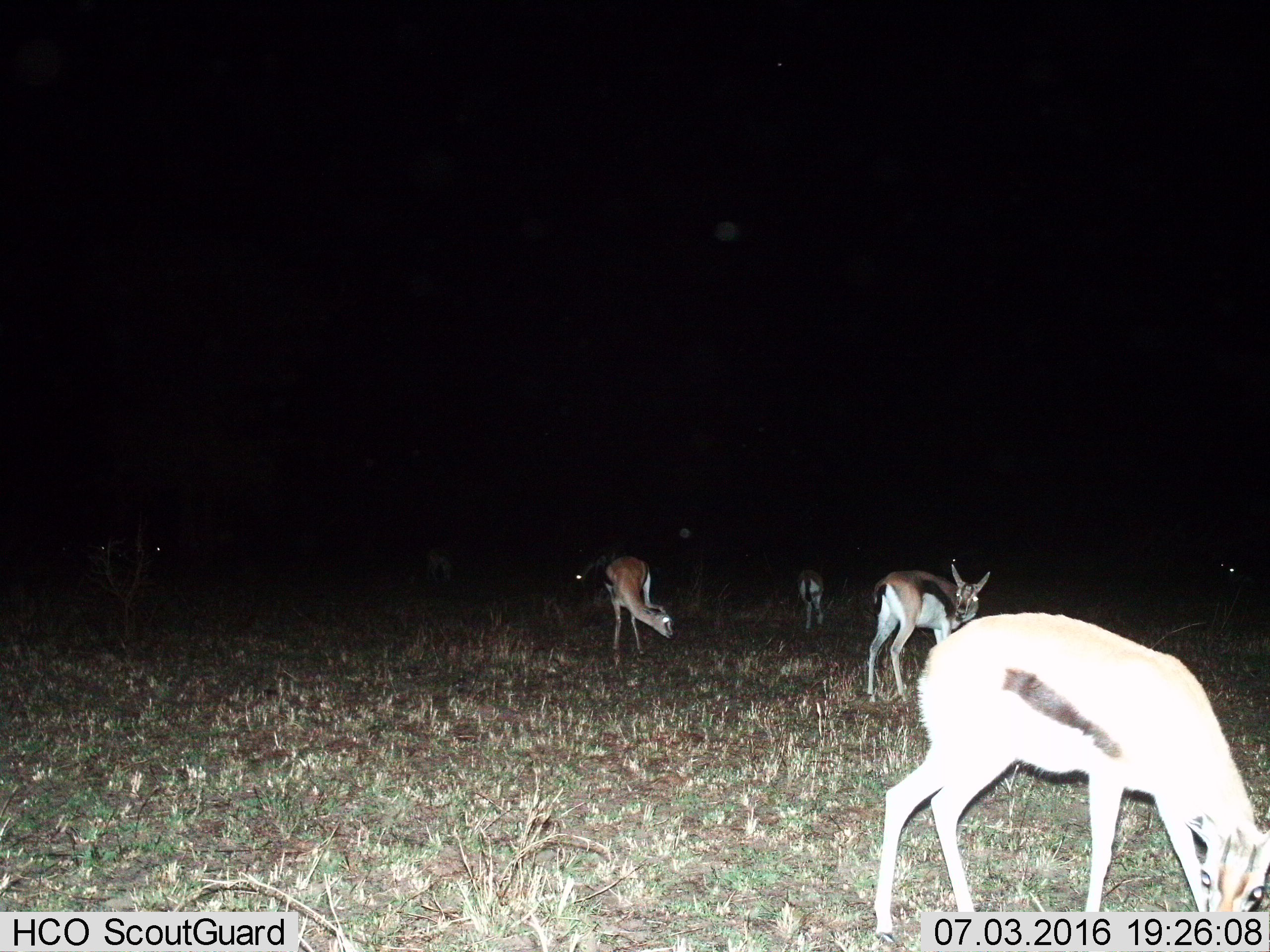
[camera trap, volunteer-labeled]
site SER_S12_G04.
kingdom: Animalia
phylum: Chordata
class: Mammalia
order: Artiodactyla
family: Bovidae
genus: Eudorcas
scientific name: Eudorcas thomsonii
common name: thomson's gazelle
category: gazellethomsons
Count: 5.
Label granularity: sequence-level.